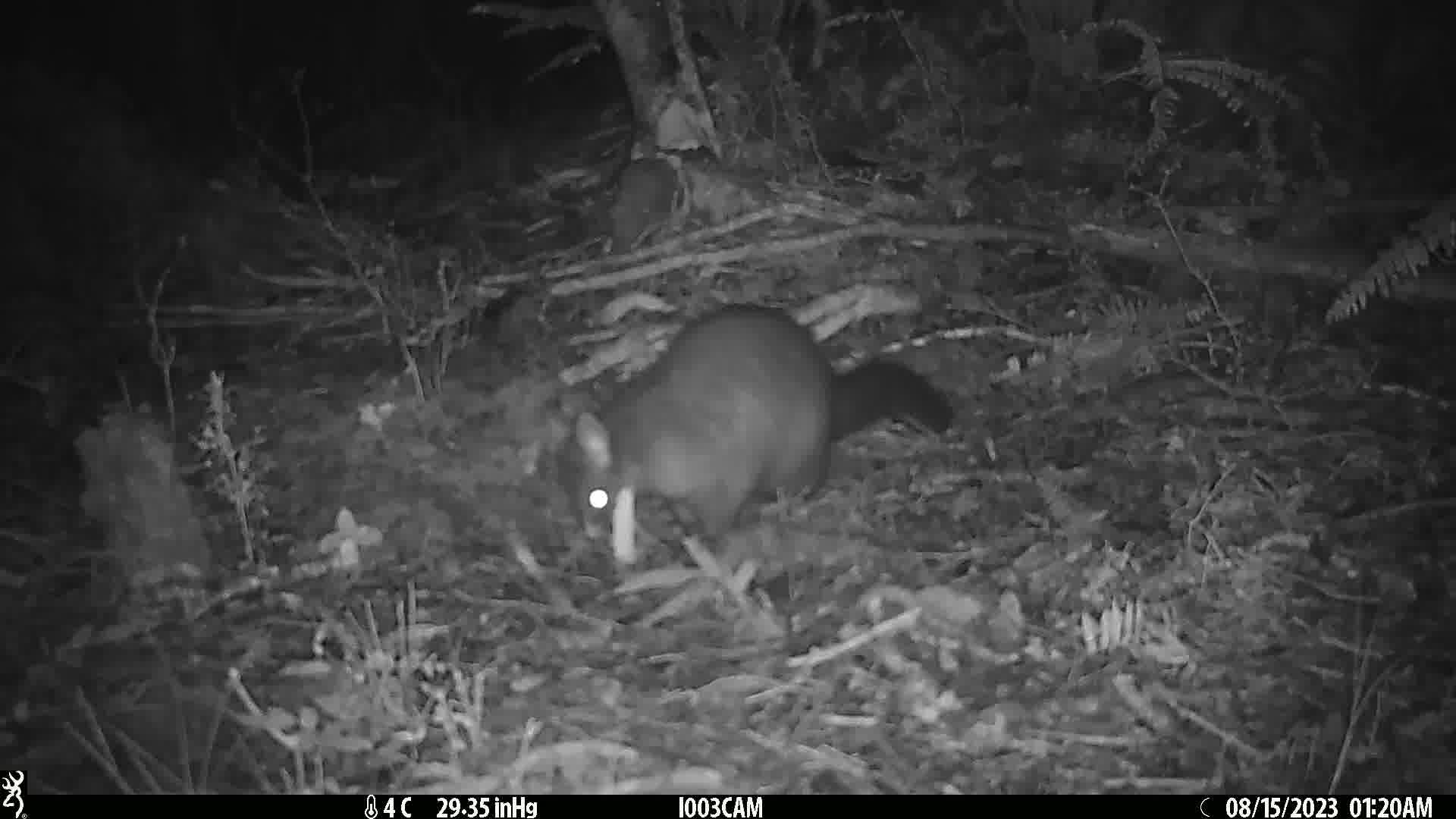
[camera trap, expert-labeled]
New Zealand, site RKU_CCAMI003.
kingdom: Animalia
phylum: Chordata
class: Mammalia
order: Diprotodontia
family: Phalangeridae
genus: Trichosurus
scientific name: Trichosurus vulpecula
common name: common brushtail possum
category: possum